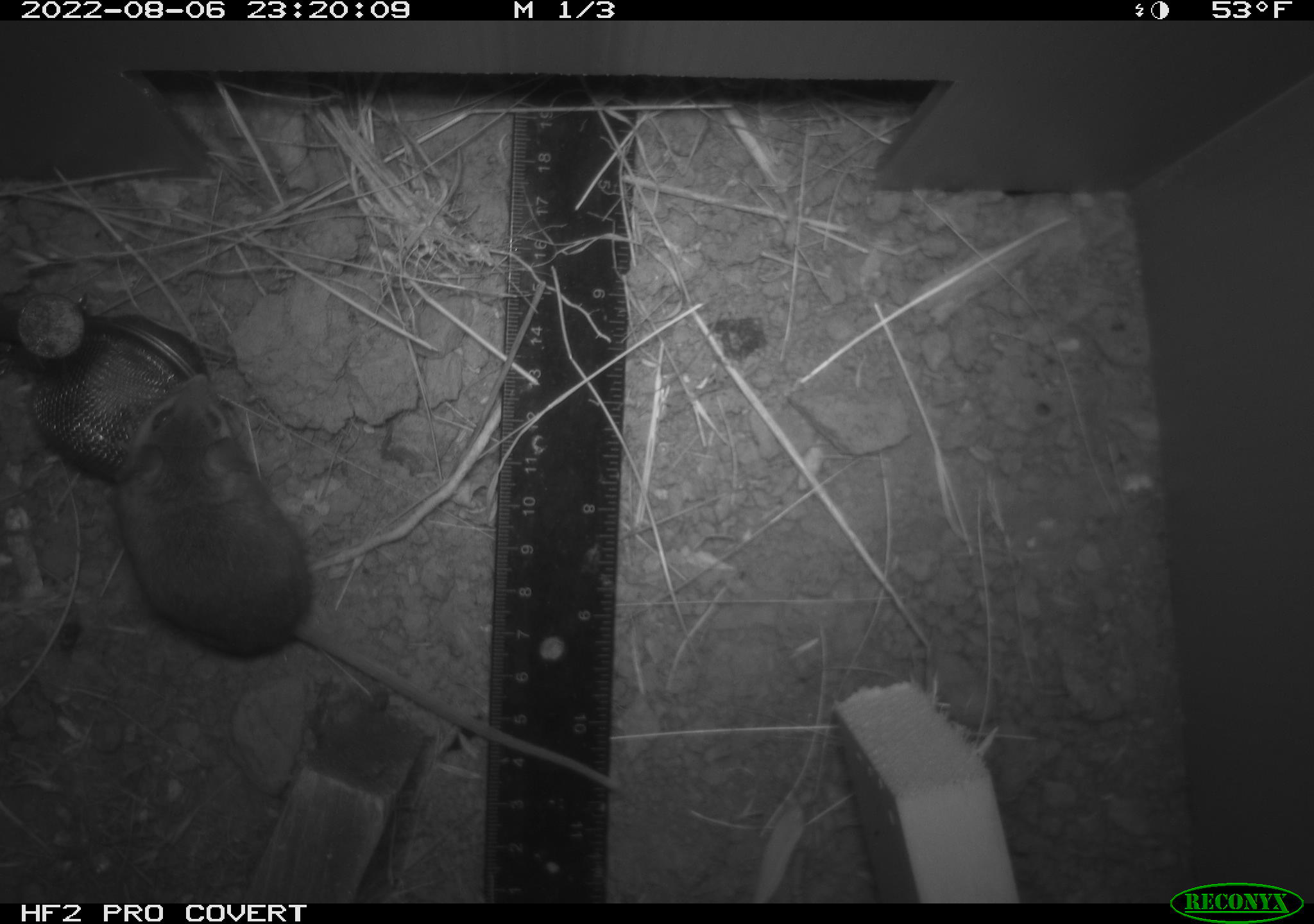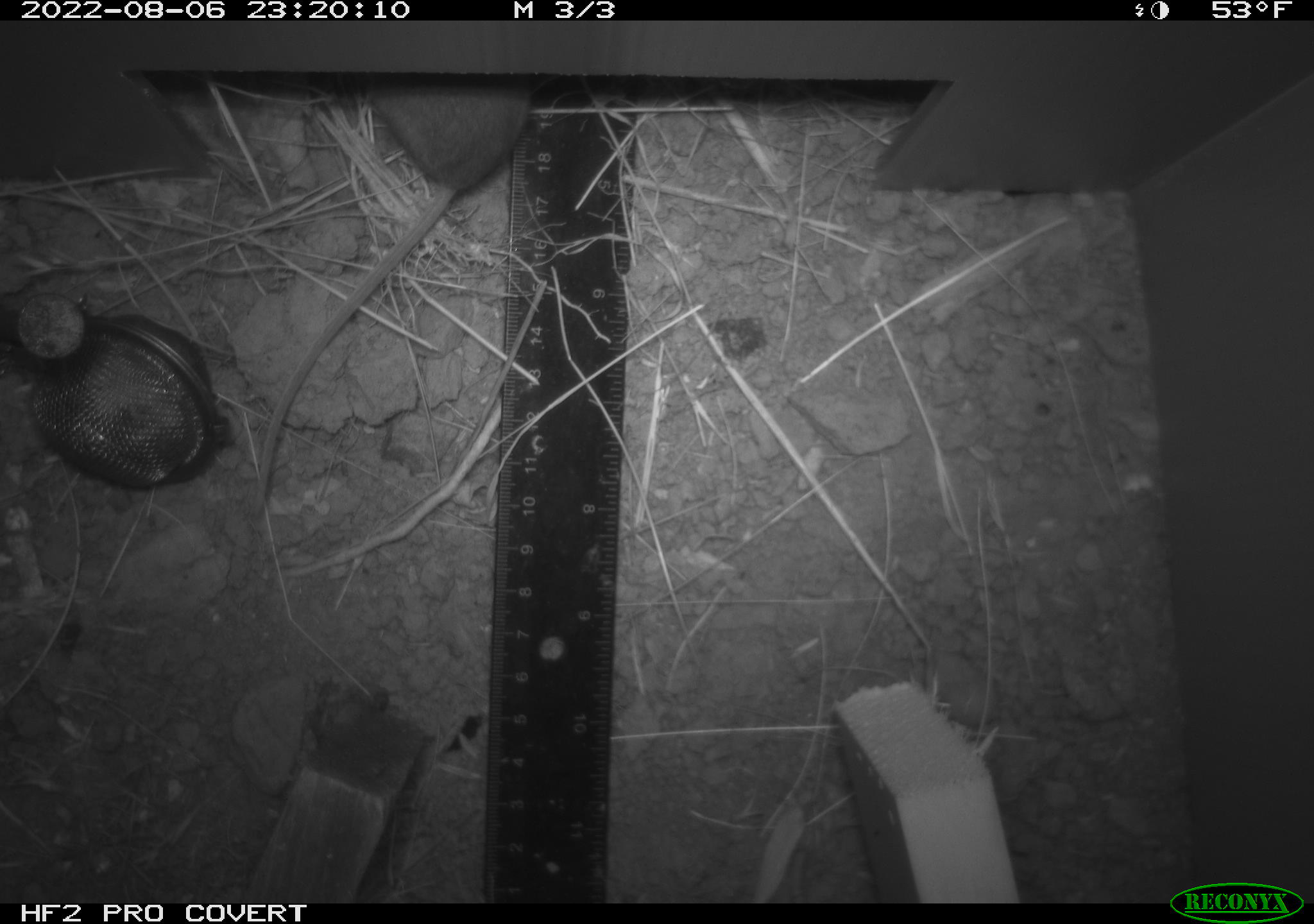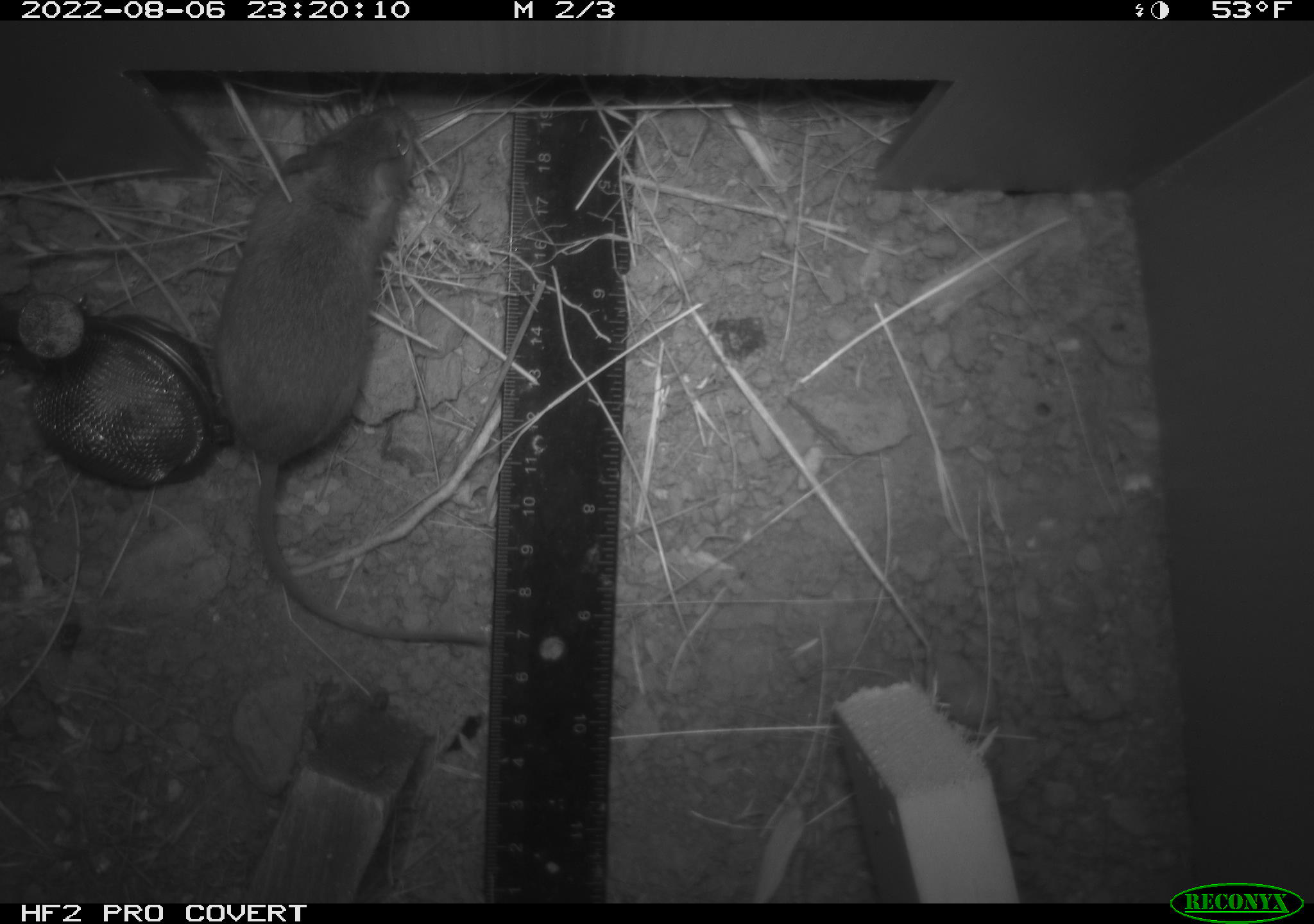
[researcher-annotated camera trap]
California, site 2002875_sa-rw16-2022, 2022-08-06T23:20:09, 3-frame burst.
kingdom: Animalia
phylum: Chordata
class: Mammalia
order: Rodentia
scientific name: Rodentia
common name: mouse species